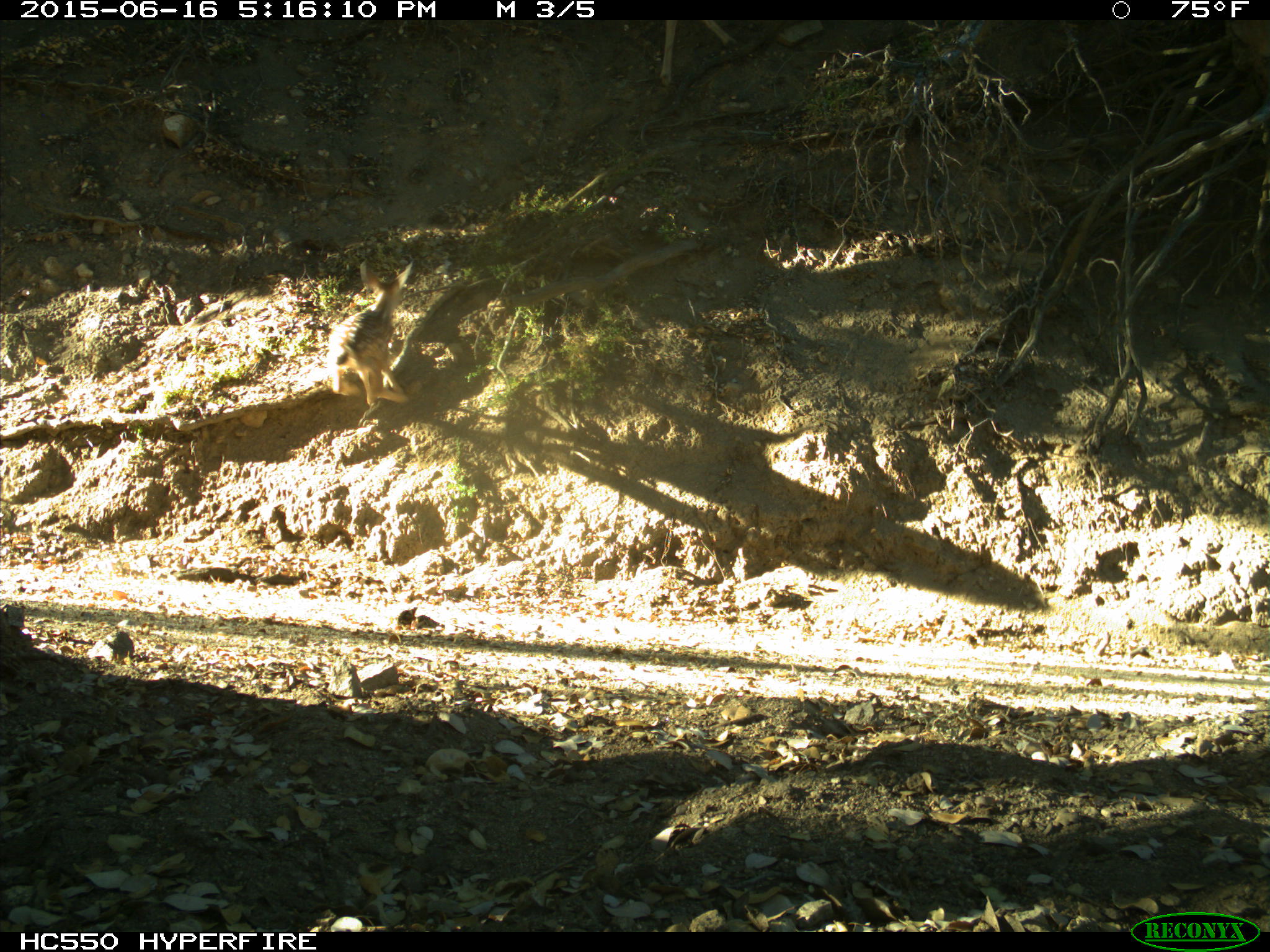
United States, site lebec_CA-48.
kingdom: Animalia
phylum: Chordata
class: Mammalia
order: Artiodactyla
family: Cervidae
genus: Odocoileus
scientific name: Odocoileus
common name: deer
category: unidentified deer